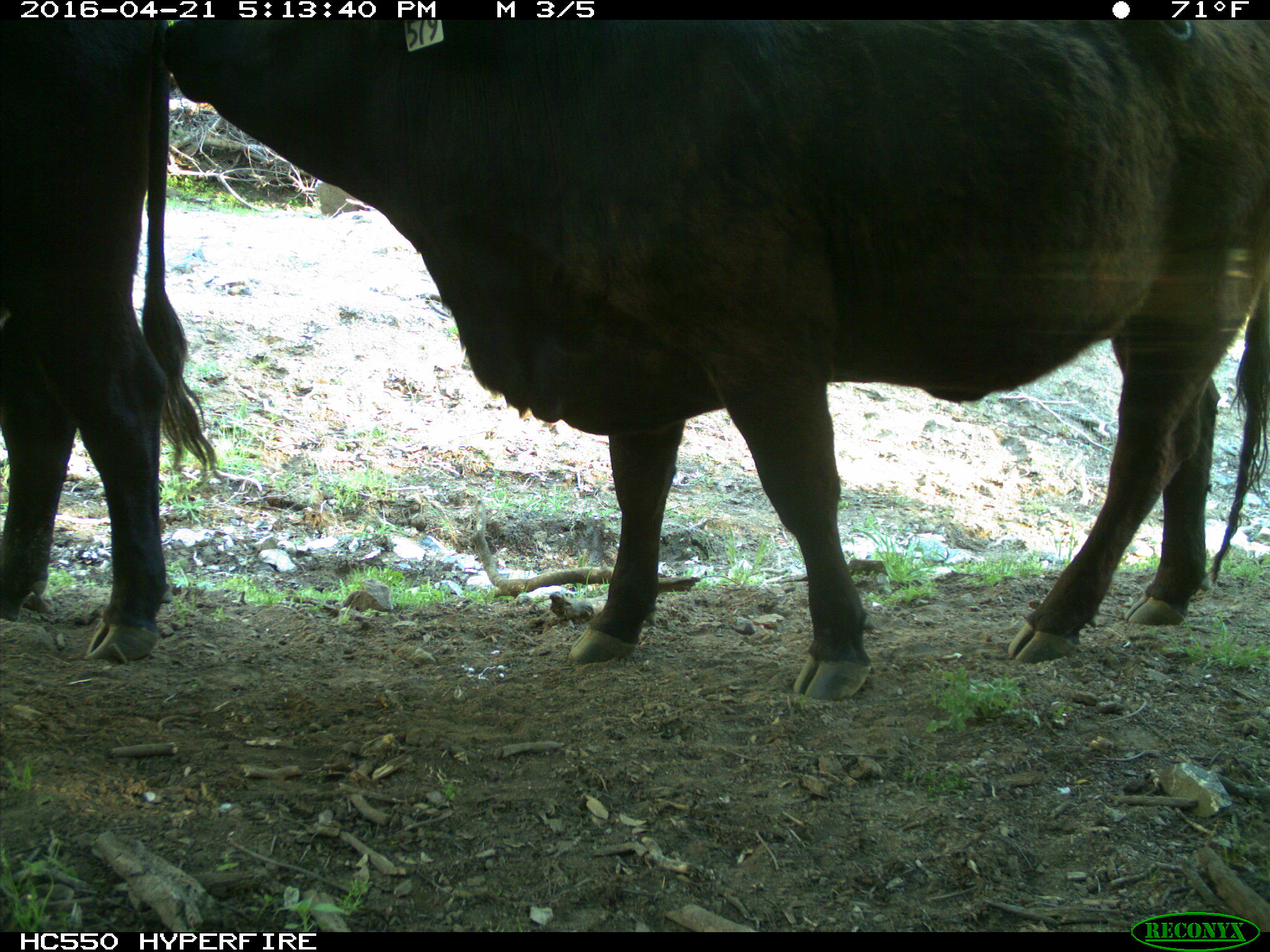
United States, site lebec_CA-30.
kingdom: Animalia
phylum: Chordata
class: Mammalia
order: Artiodactyla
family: Bovidae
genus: Bos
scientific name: Bos taurus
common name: domestic cow